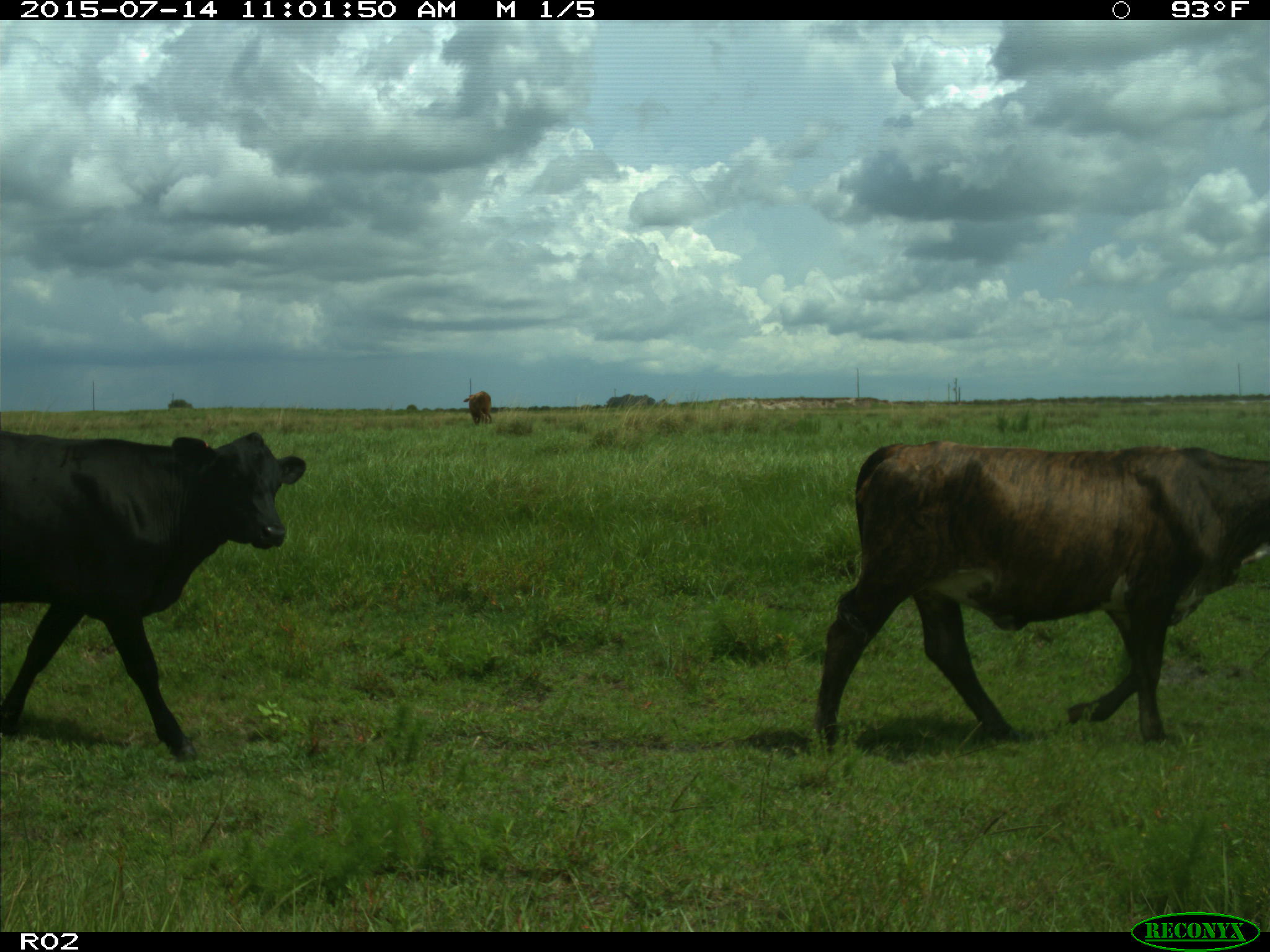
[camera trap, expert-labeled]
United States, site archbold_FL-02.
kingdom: Animalia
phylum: Chordata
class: Mammalia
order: Artiodactyla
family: Bovidae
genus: Bos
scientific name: Bos taurus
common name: domestic cow